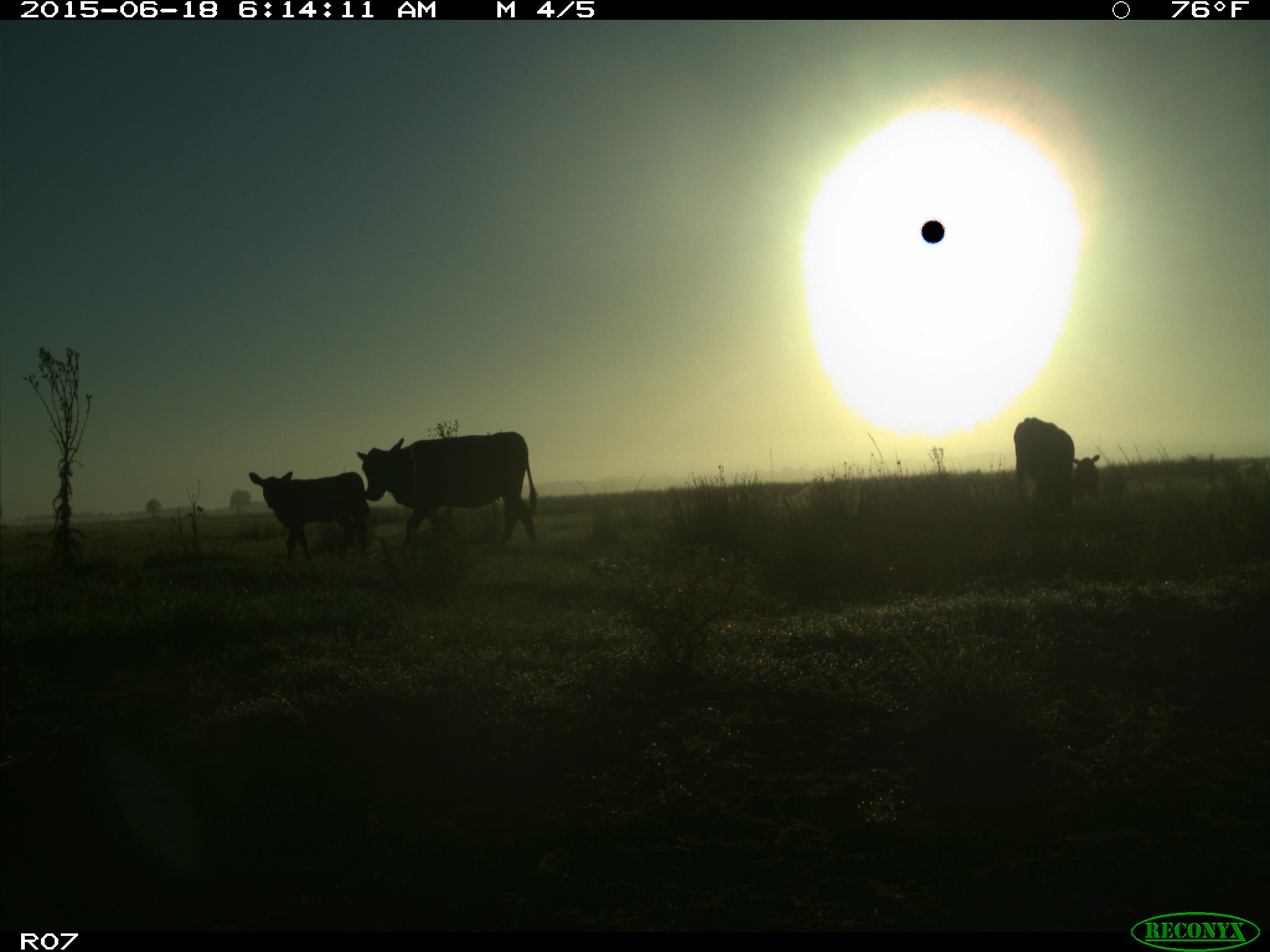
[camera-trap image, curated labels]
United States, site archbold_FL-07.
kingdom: Animalia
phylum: Chordata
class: Mammalia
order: Artiodactyla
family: Bovidae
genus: Bos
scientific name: Bos taurus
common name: domestic cow